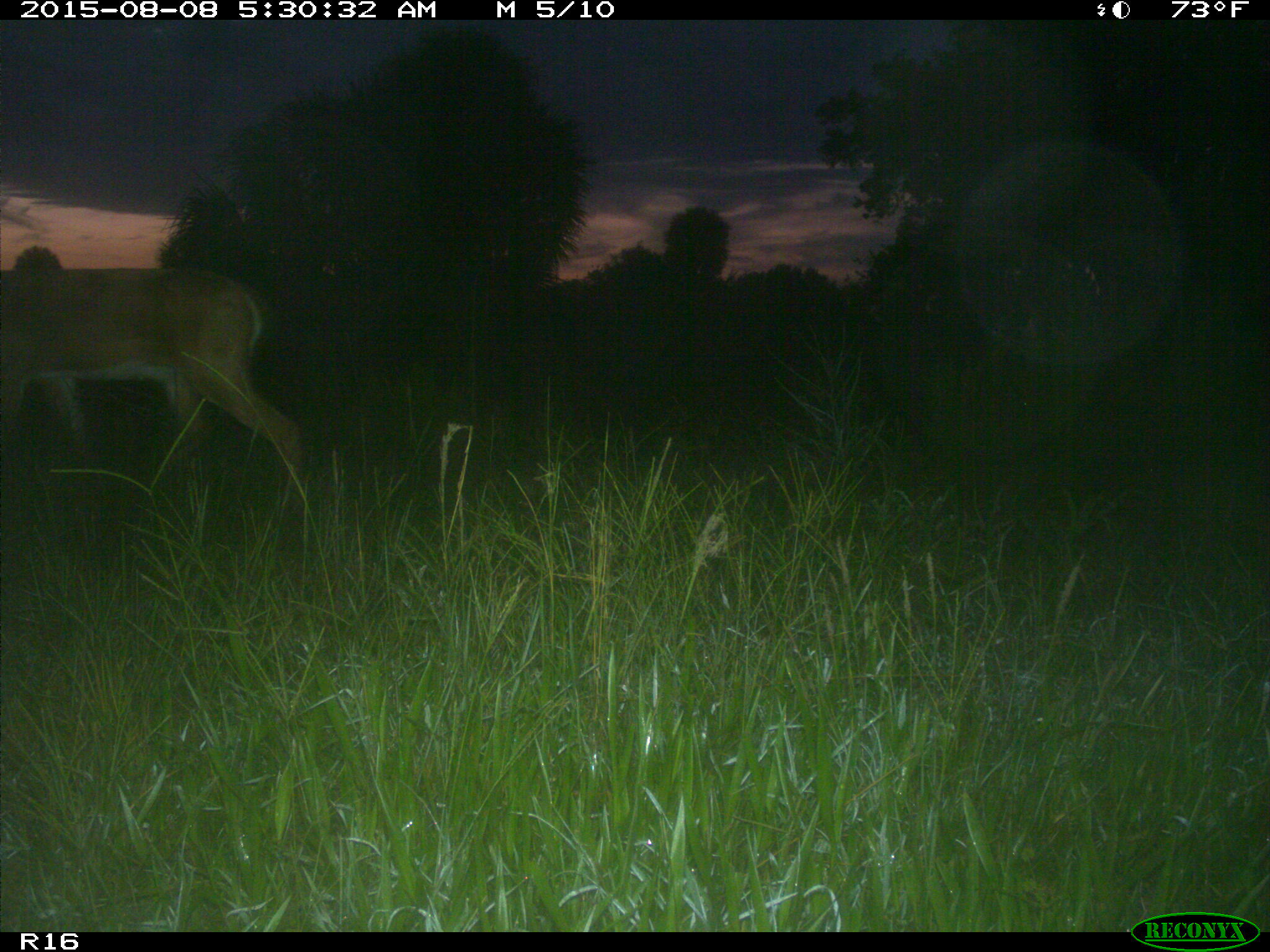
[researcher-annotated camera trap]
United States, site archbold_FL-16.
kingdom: Animalia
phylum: Chordata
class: Mammalia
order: Artiodactyla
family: Cervidae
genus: Odocoileus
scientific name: Odocoileus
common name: deer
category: unidentified deer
Unidentified deer (deer) (Odocoileus).